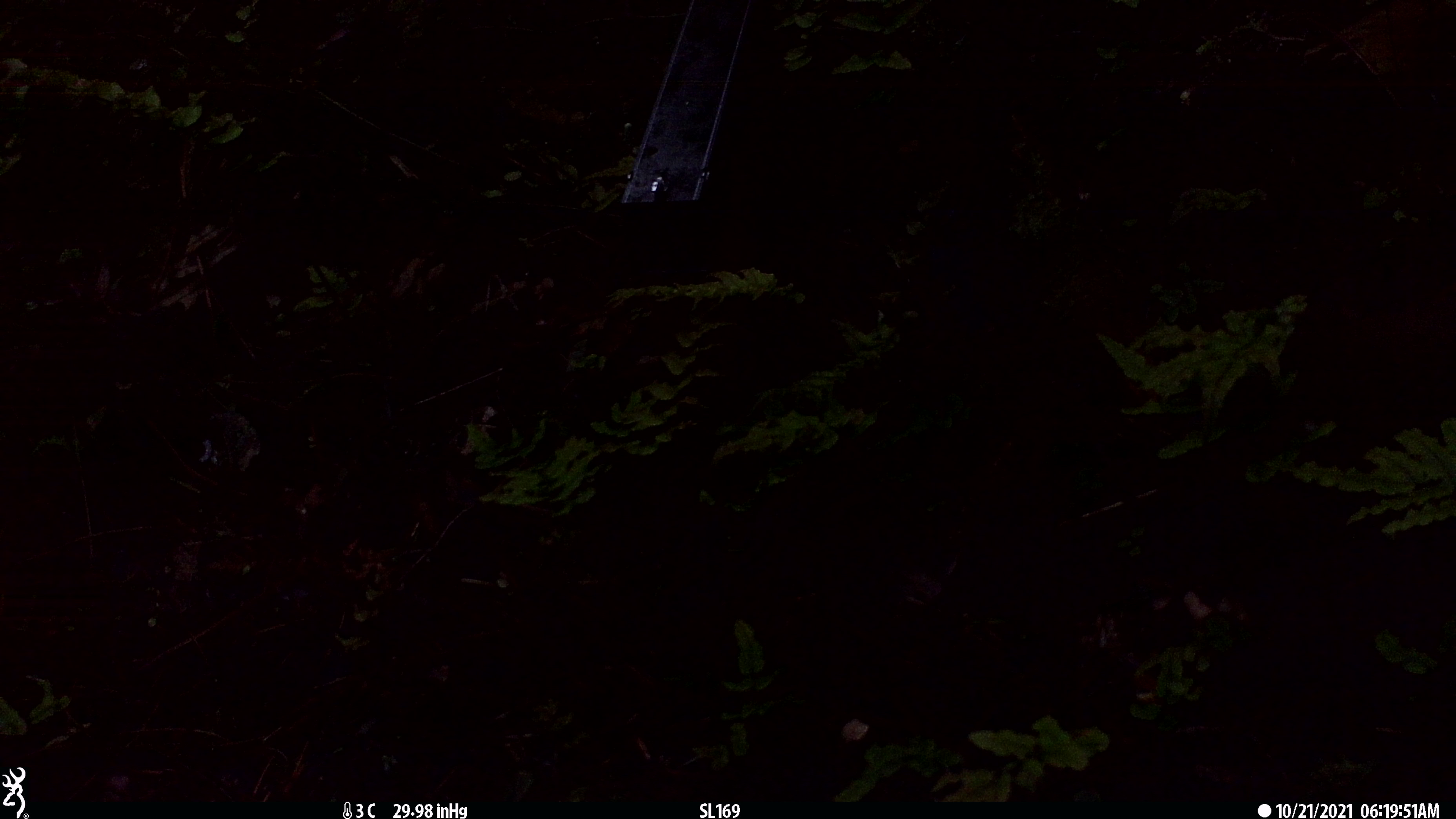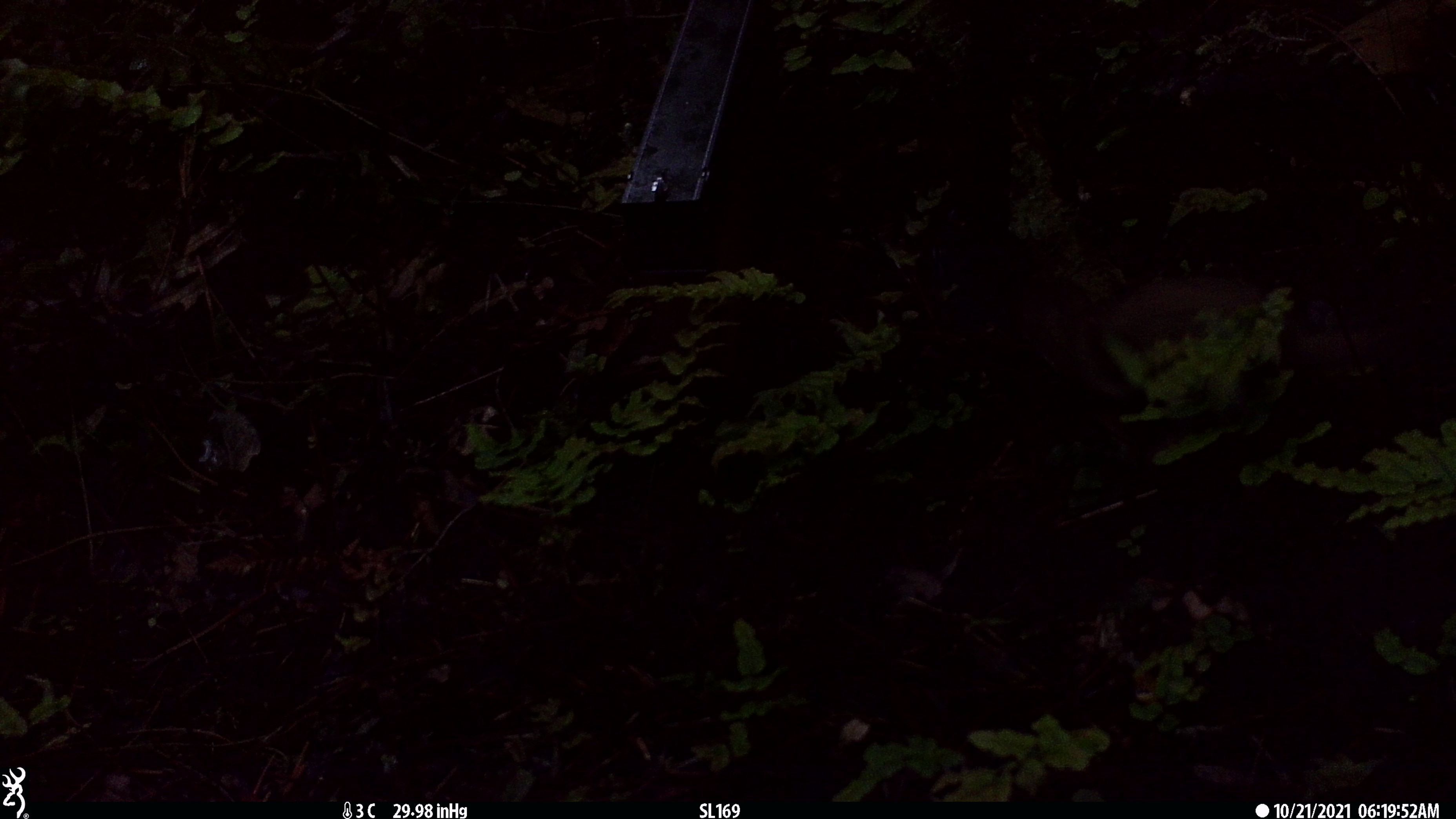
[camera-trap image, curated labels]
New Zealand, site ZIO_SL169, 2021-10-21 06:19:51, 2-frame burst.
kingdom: Animalia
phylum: Chordata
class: Mammalia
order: Carnivora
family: Mustelidae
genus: Mustela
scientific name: Mustela erminea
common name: stoat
Stoat (Mustela erminea).